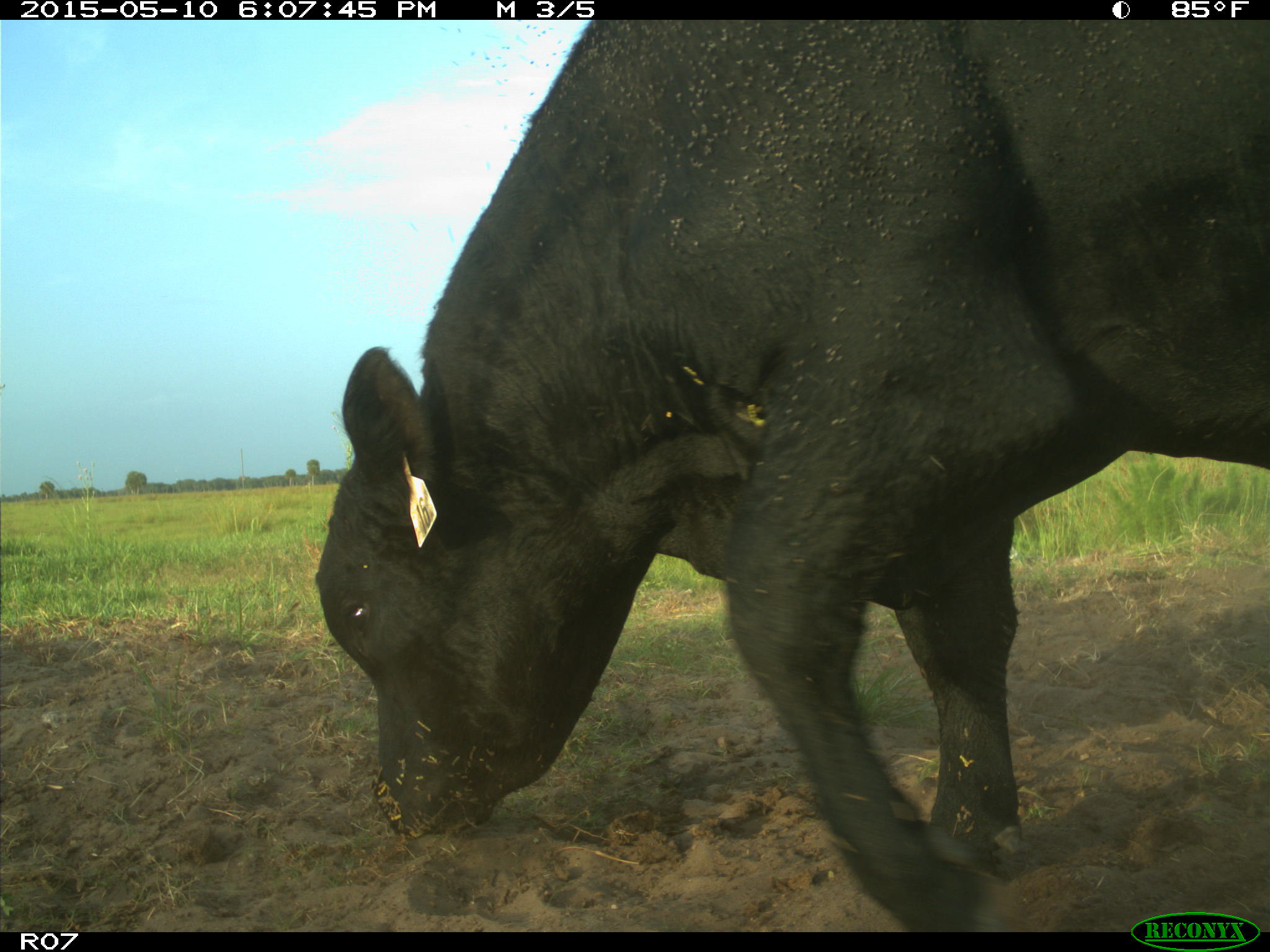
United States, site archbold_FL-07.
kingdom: Animalia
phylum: Chordata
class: Mammalia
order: Artiodactyla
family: Bovidae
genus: Bos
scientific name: Bos taurus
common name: domestic cow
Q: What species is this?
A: Bos taurus (domestic cow).